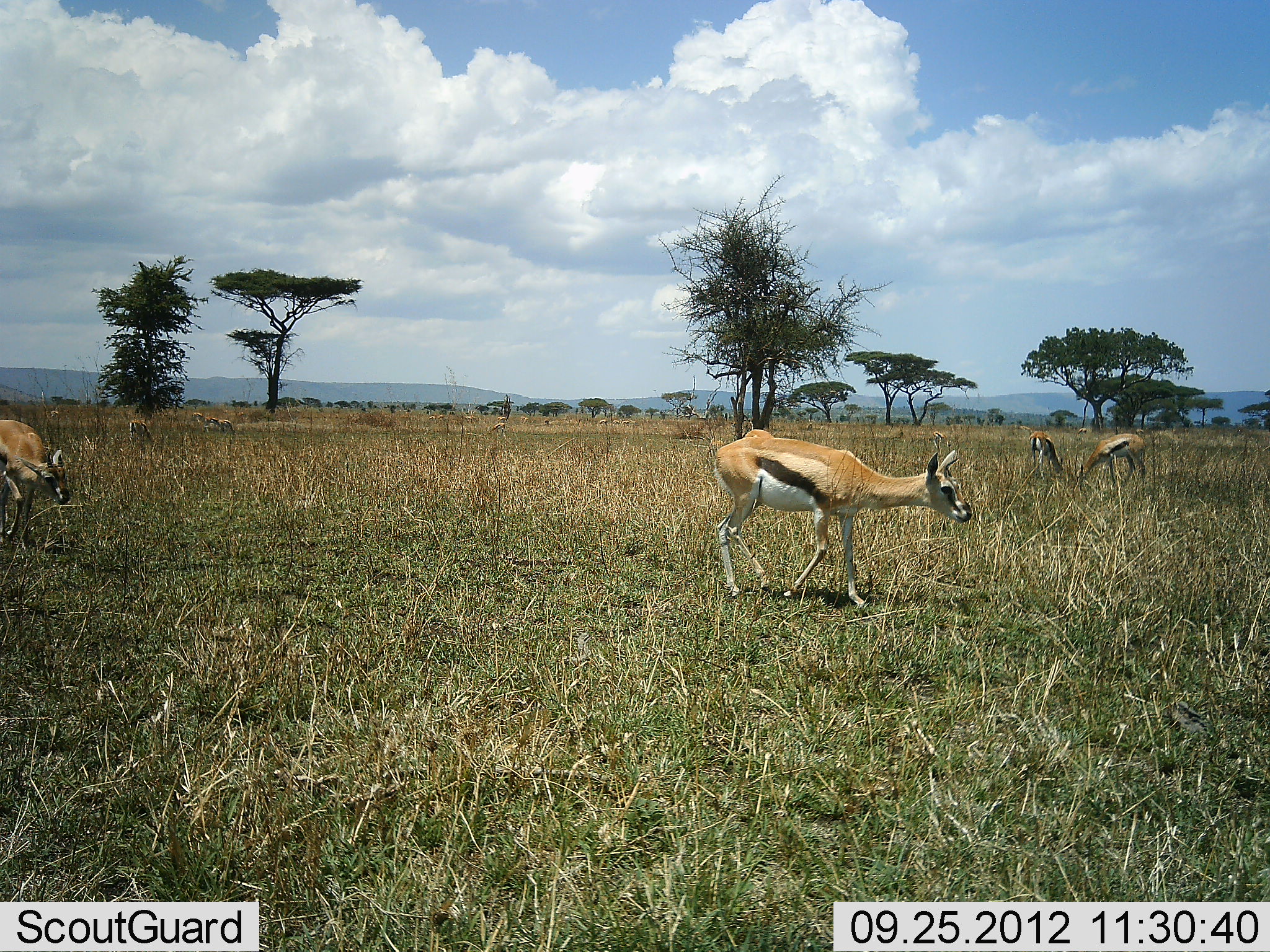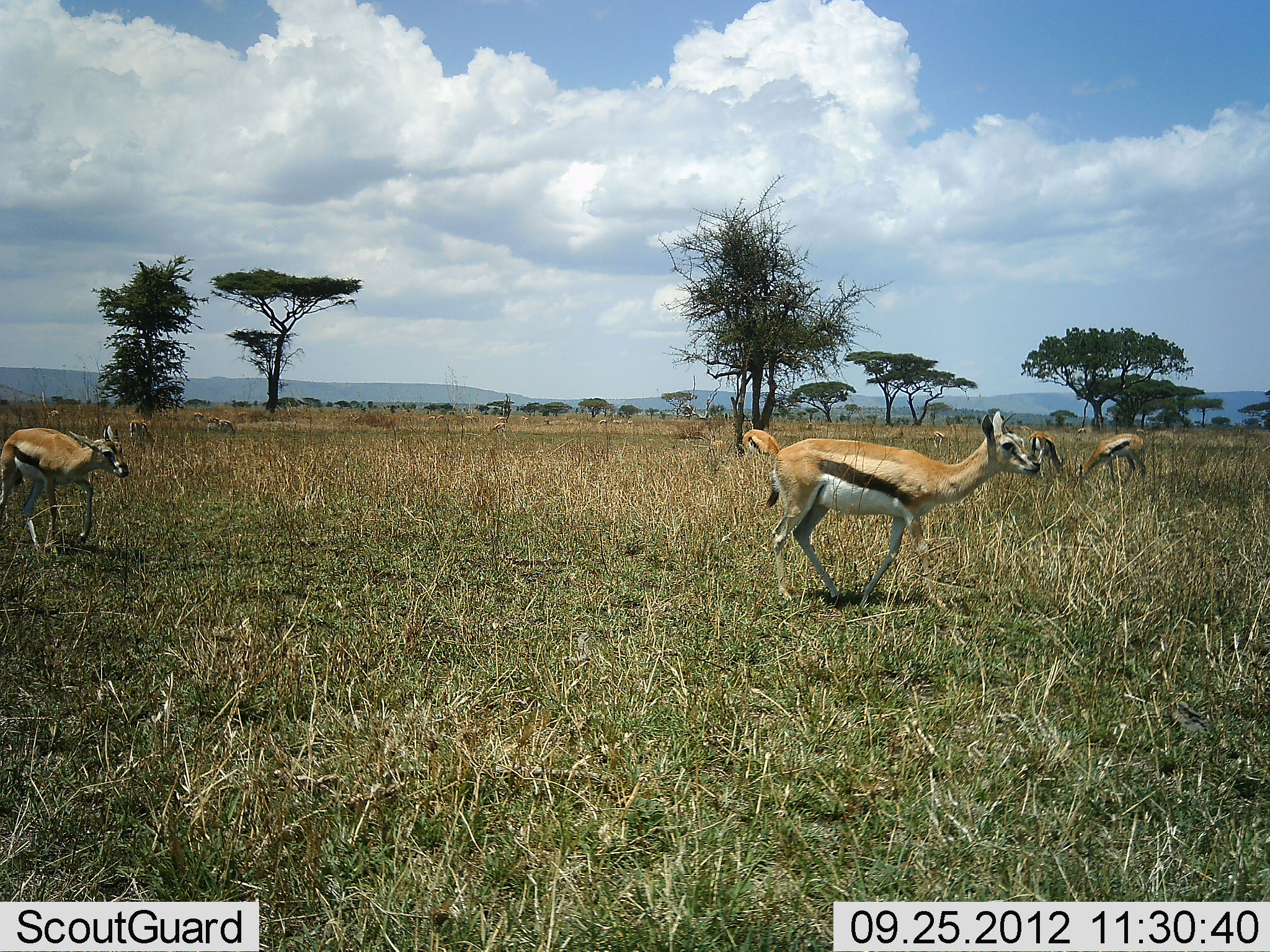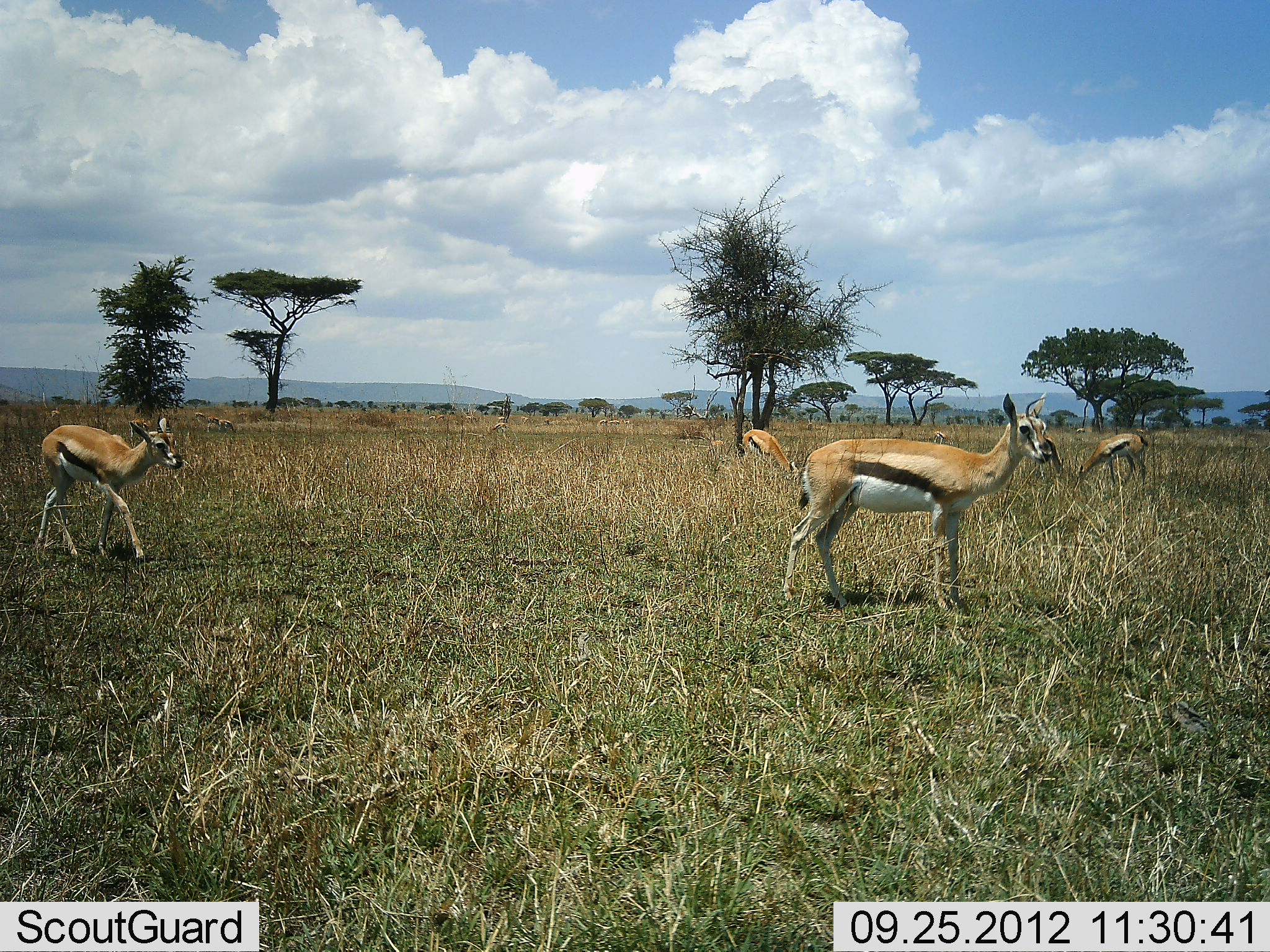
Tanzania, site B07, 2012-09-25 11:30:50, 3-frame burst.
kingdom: Animalia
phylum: Chordata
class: Mammalia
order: Artiodactyla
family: Bovidae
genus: Eudorcas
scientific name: Eudorcas thomsonii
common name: thomson's gazelle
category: gazellethomsons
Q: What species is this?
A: Gazellethomsons (thomson's gazelle) (Eudorcas thomsonii).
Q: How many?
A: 5.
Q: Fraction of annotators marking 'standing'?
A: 30%.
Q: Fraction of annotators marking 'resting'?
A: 10%.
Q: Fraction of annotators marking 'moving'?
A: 90%.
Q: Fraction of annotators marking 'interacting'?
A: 0%.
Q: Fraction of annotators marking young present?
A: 0%.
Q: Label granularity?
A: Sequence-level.